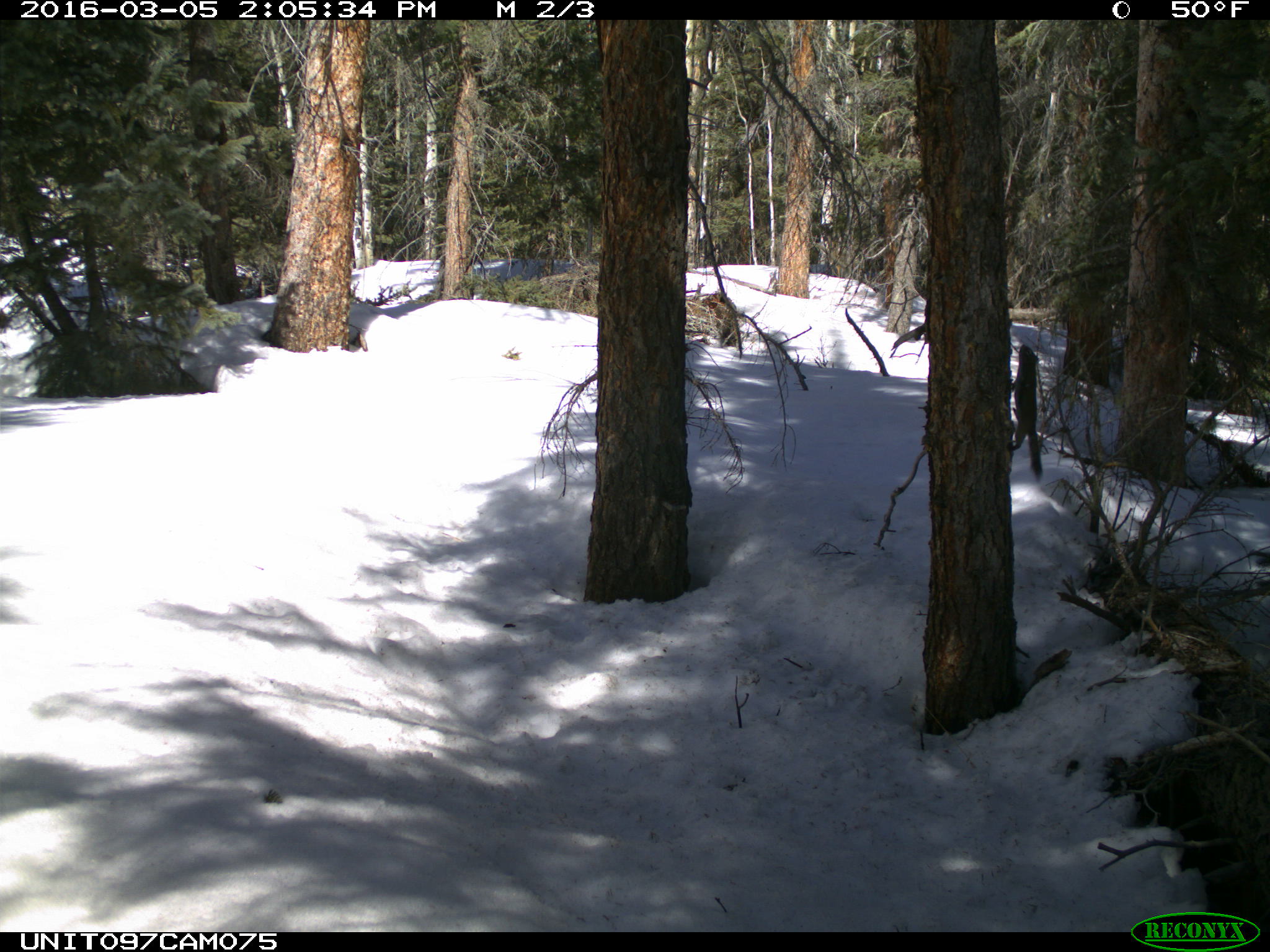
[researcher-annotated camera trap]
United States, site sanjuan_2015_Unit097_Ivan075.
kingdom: Animalia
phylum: Chordata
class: Mammalia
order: Rodentia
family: Sciuridae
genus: Tamiasciurus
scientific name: Tamiasciurus hudsonicus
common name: american red squirrel